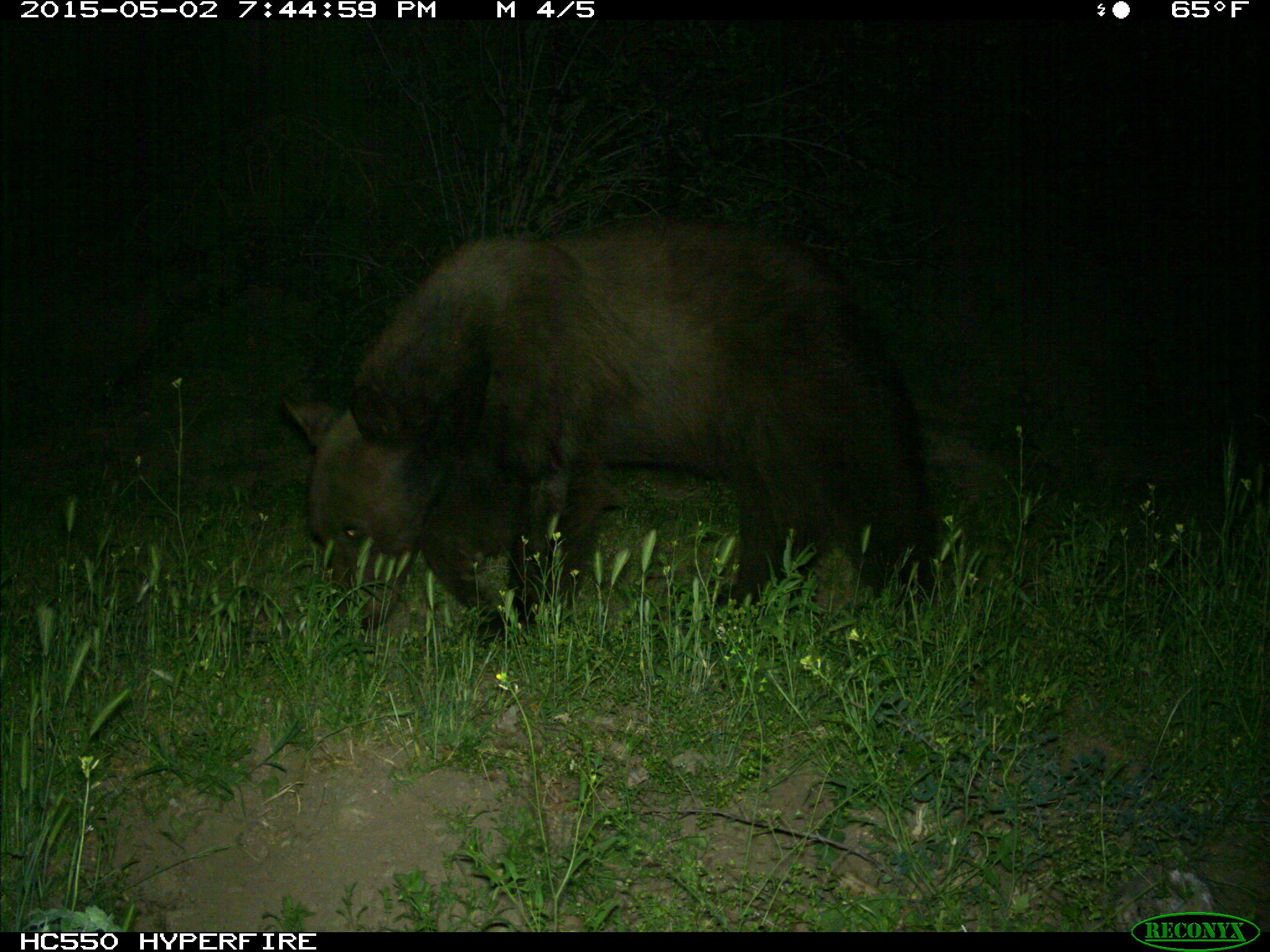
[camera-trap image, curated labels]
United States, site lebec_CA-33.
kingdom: Animalia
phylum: Chordata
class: Mammalia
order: Carnivora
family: Ursidae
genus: Ursus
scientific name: Ursus americanus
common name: american black bear